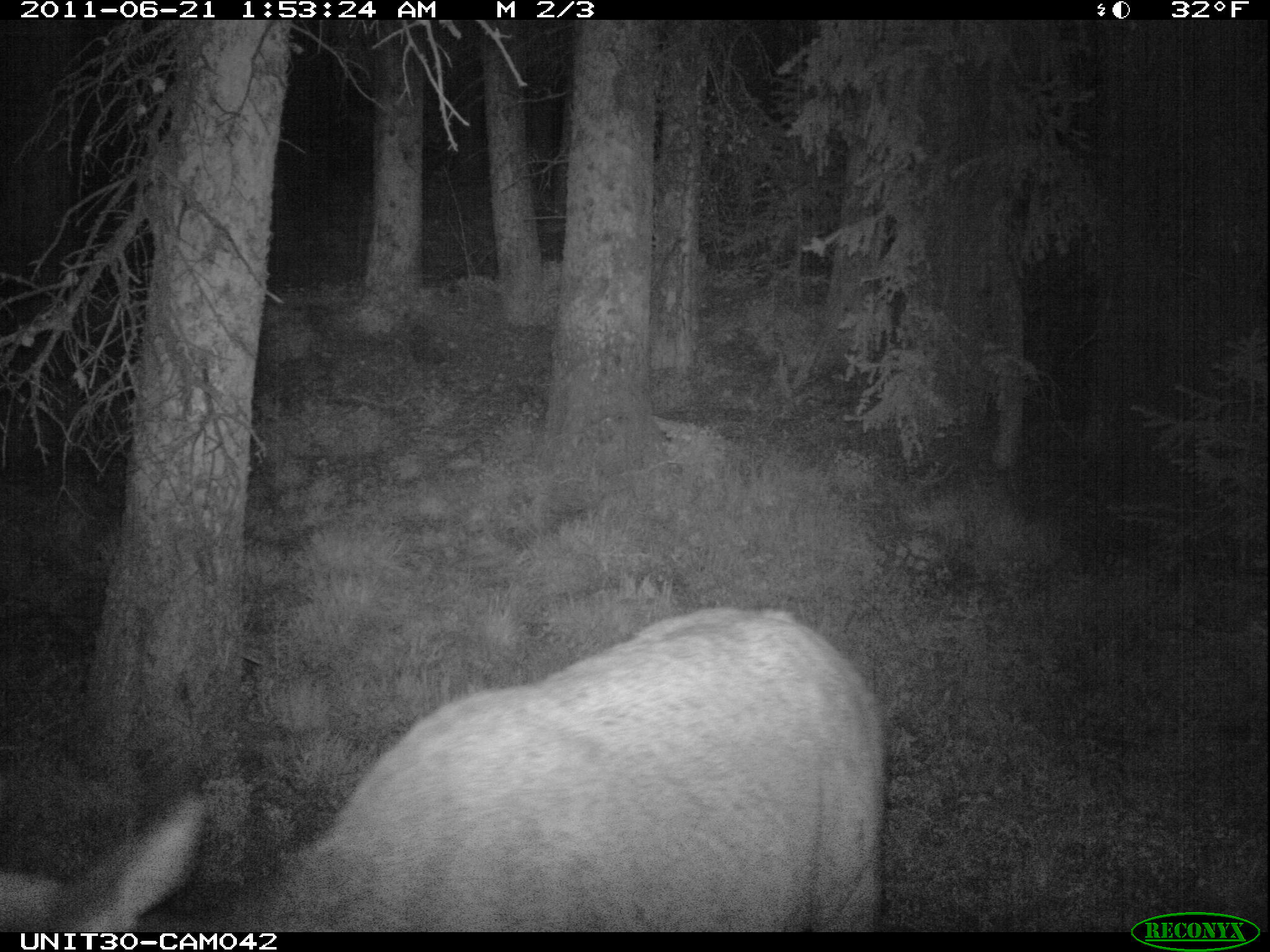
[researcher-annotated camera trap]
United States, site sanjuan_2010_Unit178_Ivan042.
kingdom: Animalia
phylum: Chordata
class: Mammalia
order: Artiodactyla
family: Cervidae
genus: Cervus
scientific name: Cervus elaphus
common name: red deer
Cervus elaphus (red deer).